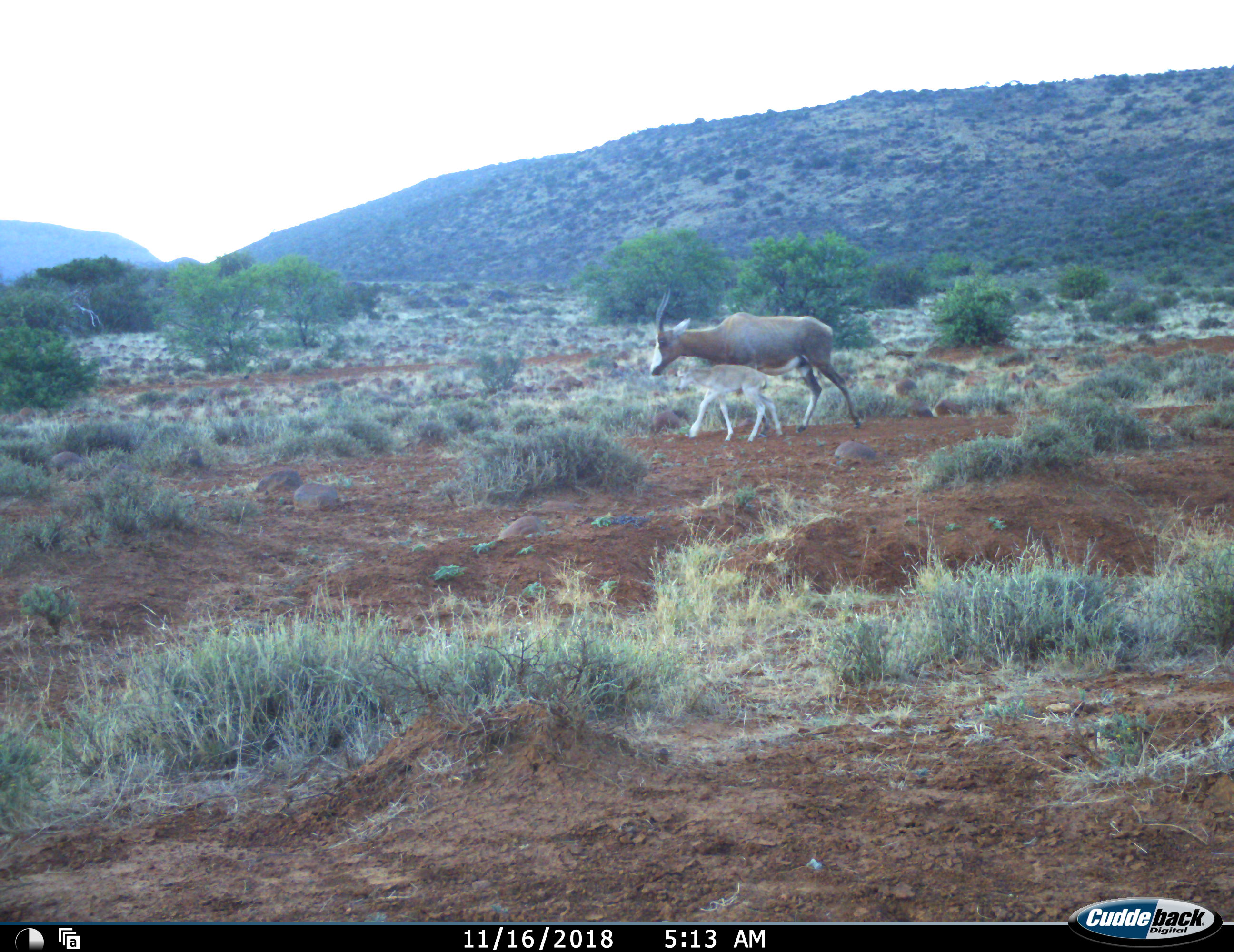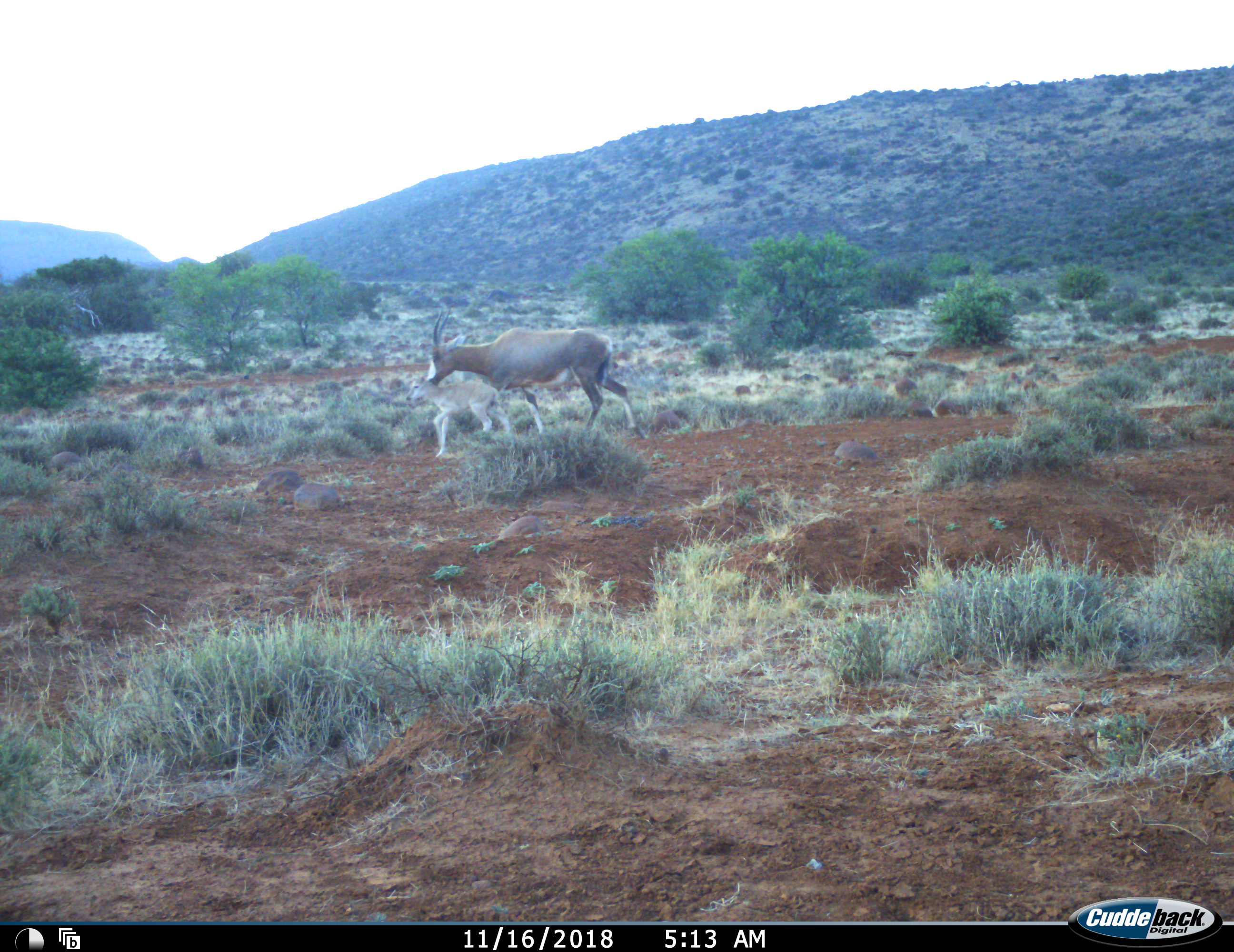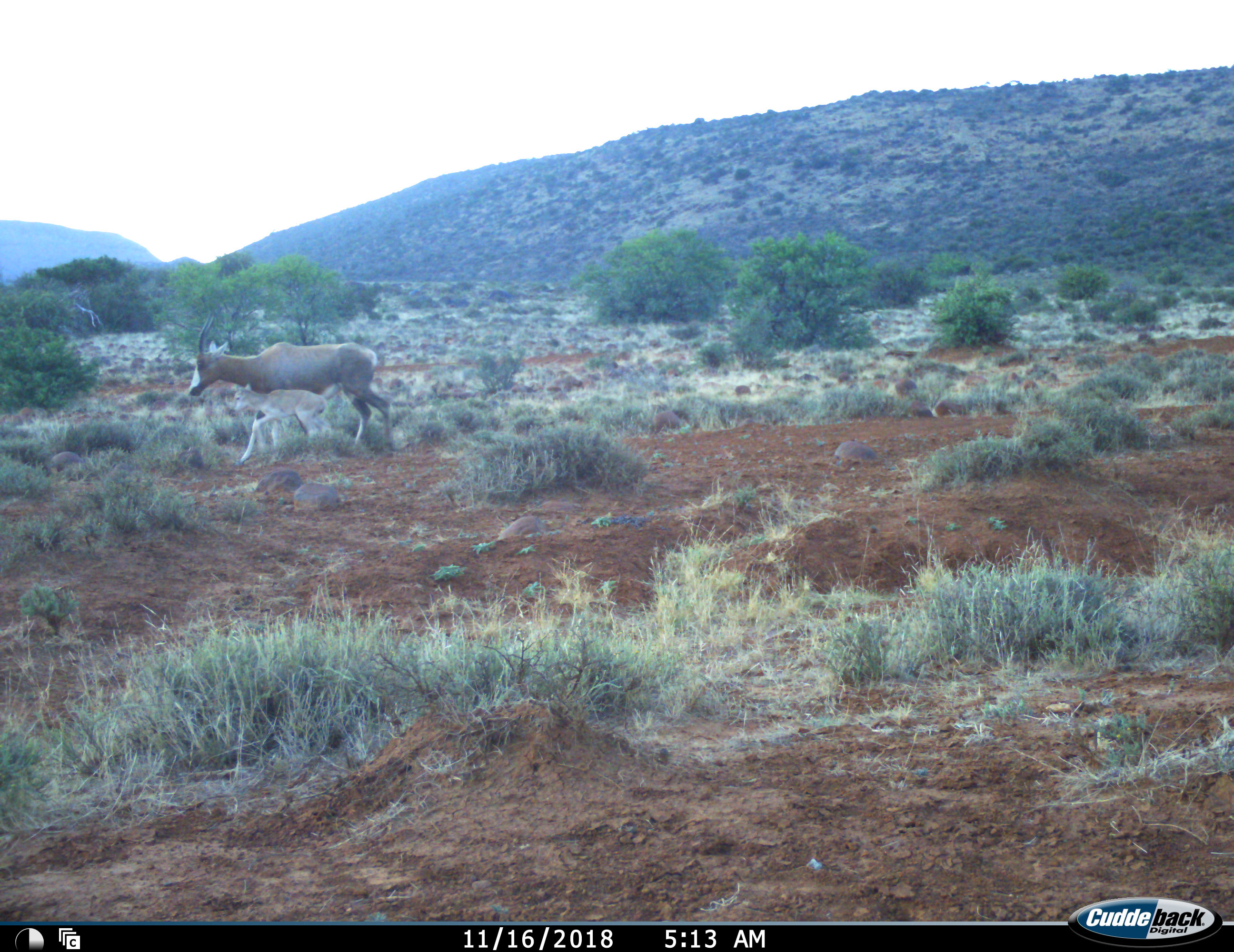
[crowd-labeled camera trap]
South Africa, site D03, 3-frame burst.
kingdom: Animalia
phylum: Chordata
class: Mammalia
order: Artiodactyla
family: Bovidae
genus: Damaliscus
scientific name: Damaliscus pygargus phillipsi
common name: blesbok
Blesbok (Damaliscus pygargus phillipsi), count 2. Behavior (volunteer vote fractions): standing 0%, resting 0%, moving 100%, interacting 0%. Young present (vote fraction): 100%. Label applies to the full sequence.